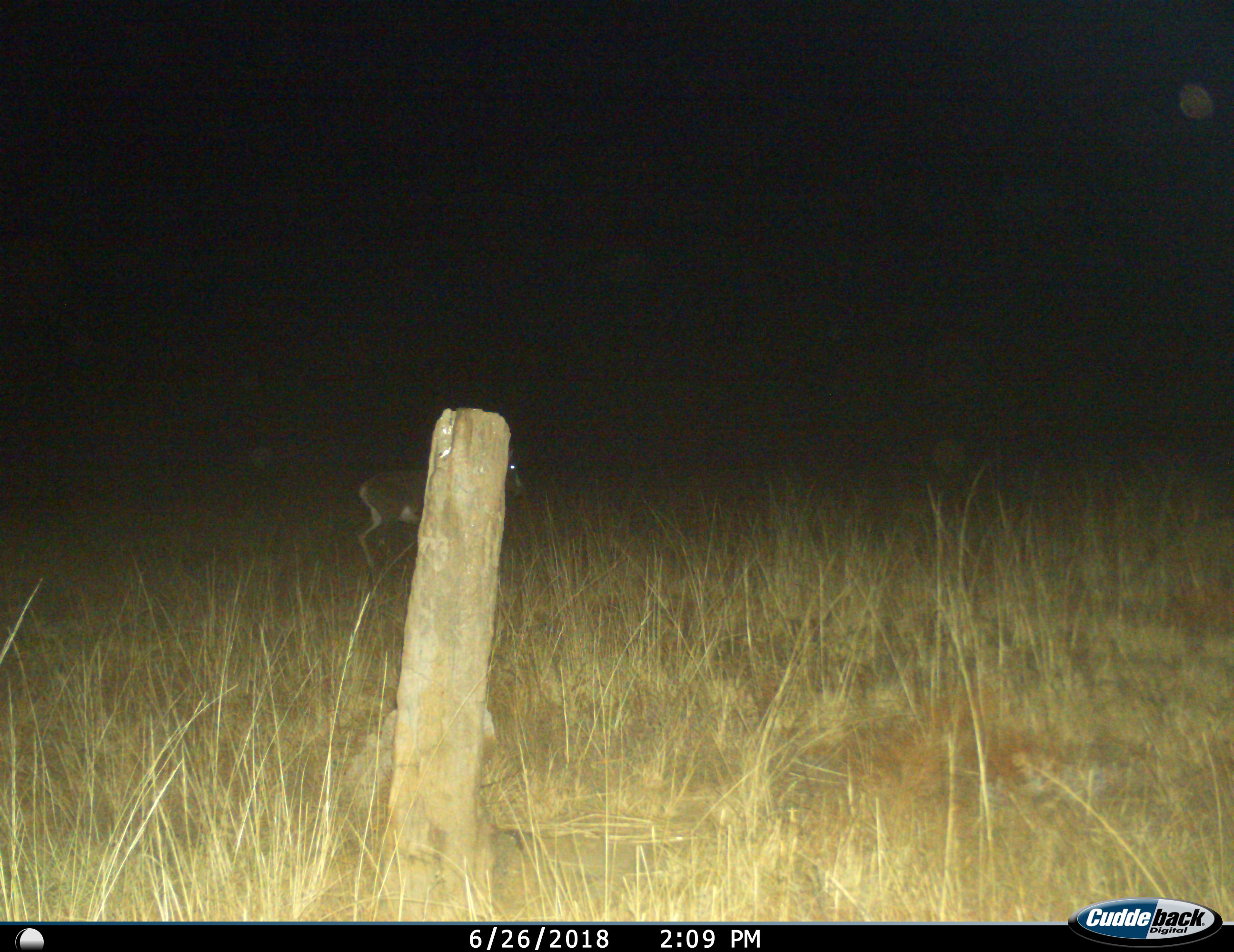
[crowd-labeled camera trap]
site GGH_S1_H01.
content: unidentified animal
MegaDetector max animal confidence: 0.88